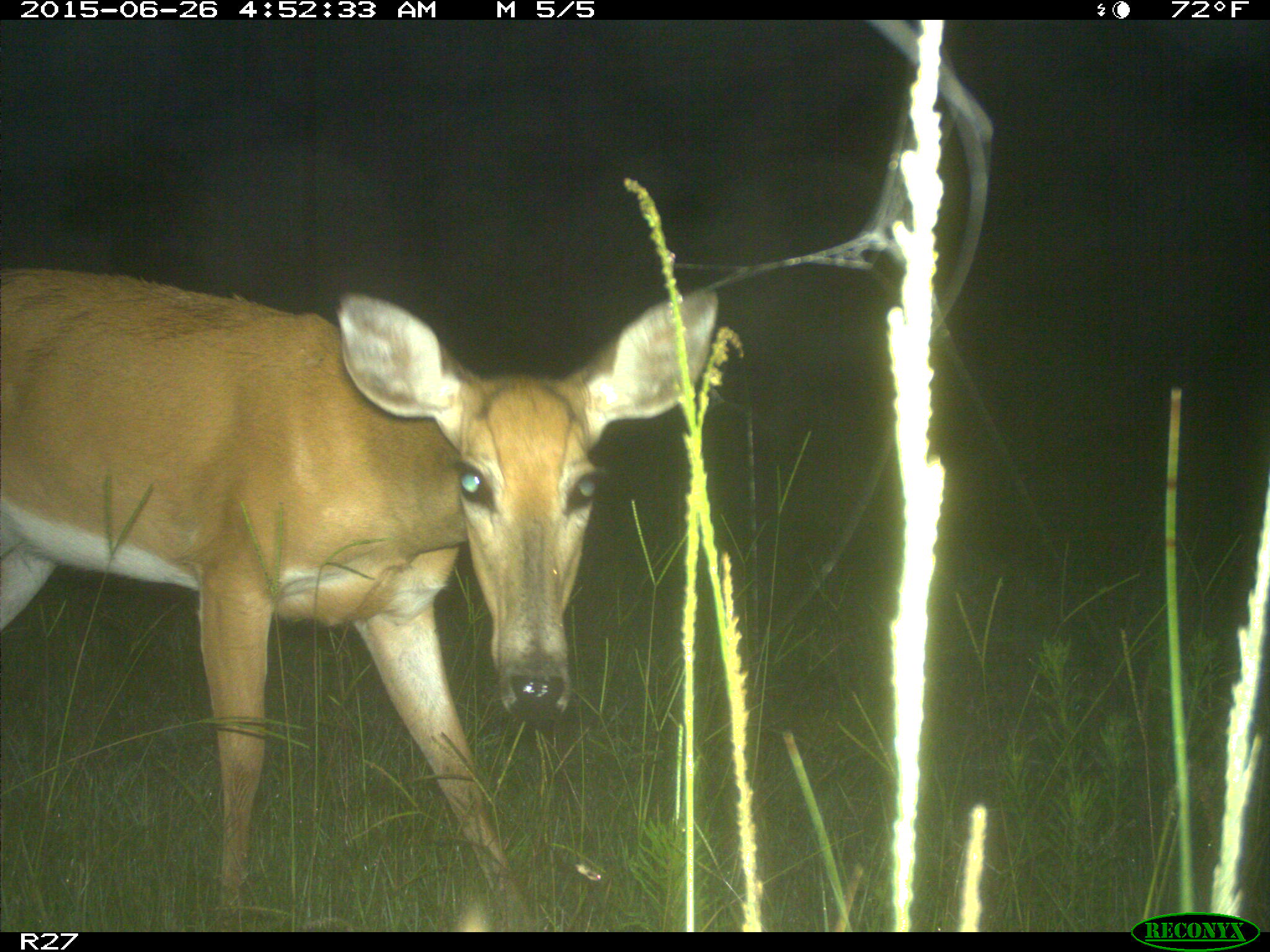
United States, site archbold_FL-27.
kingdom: Animalia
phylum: Chordata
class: Mammalia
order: Artiodactyla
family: Cervidae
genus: Odocoileus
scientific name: Odocoileus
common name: deer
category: unidentified deer